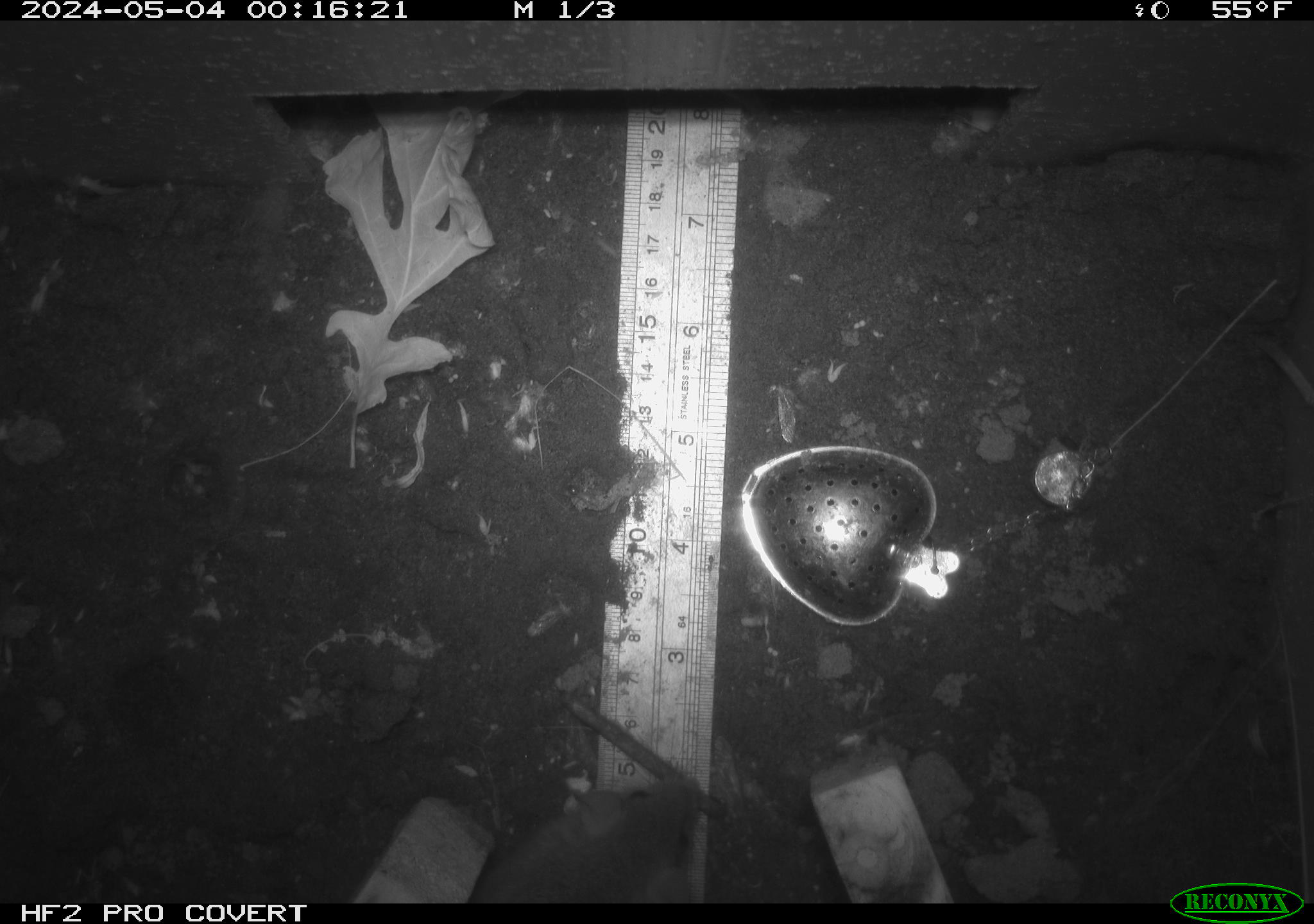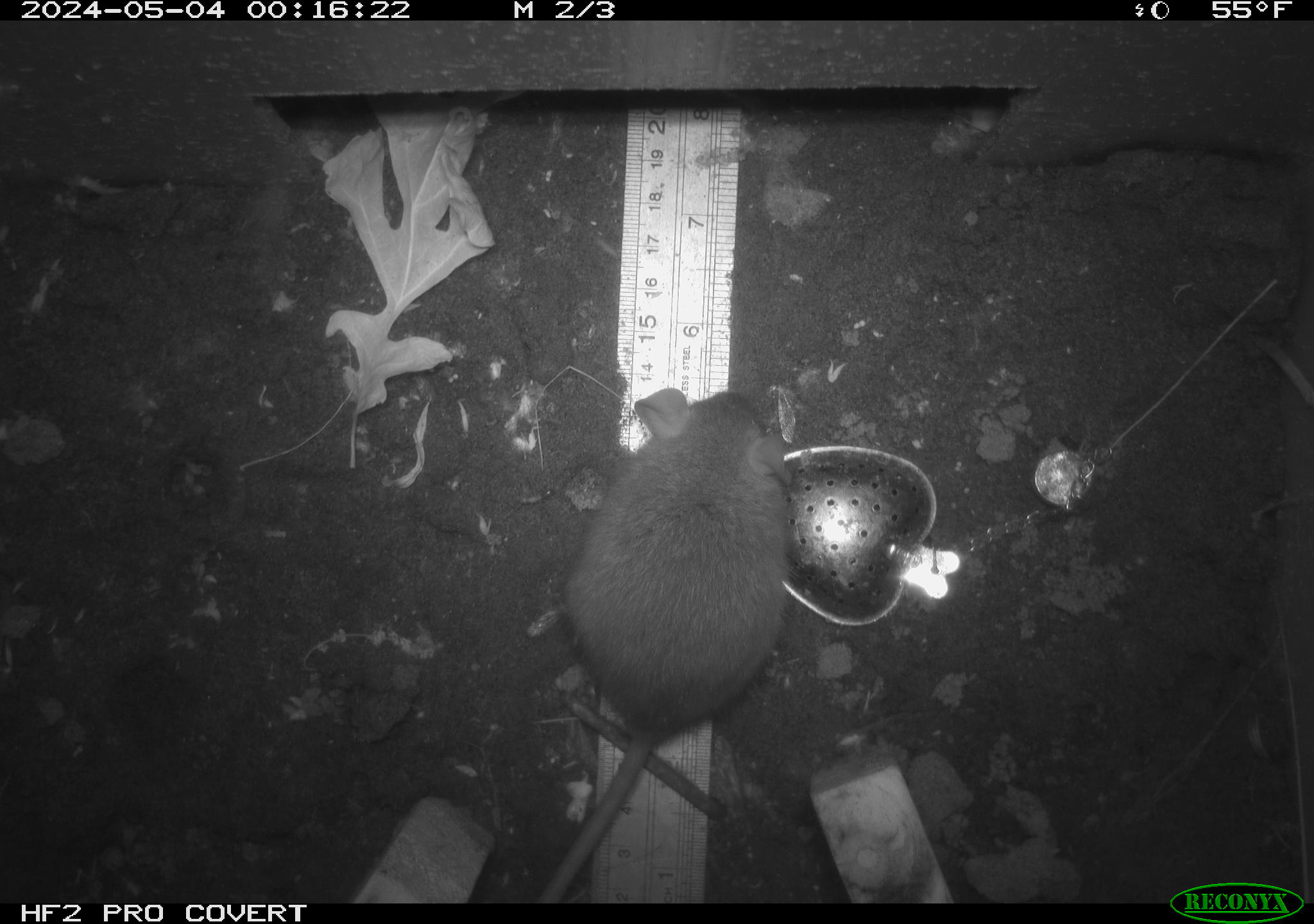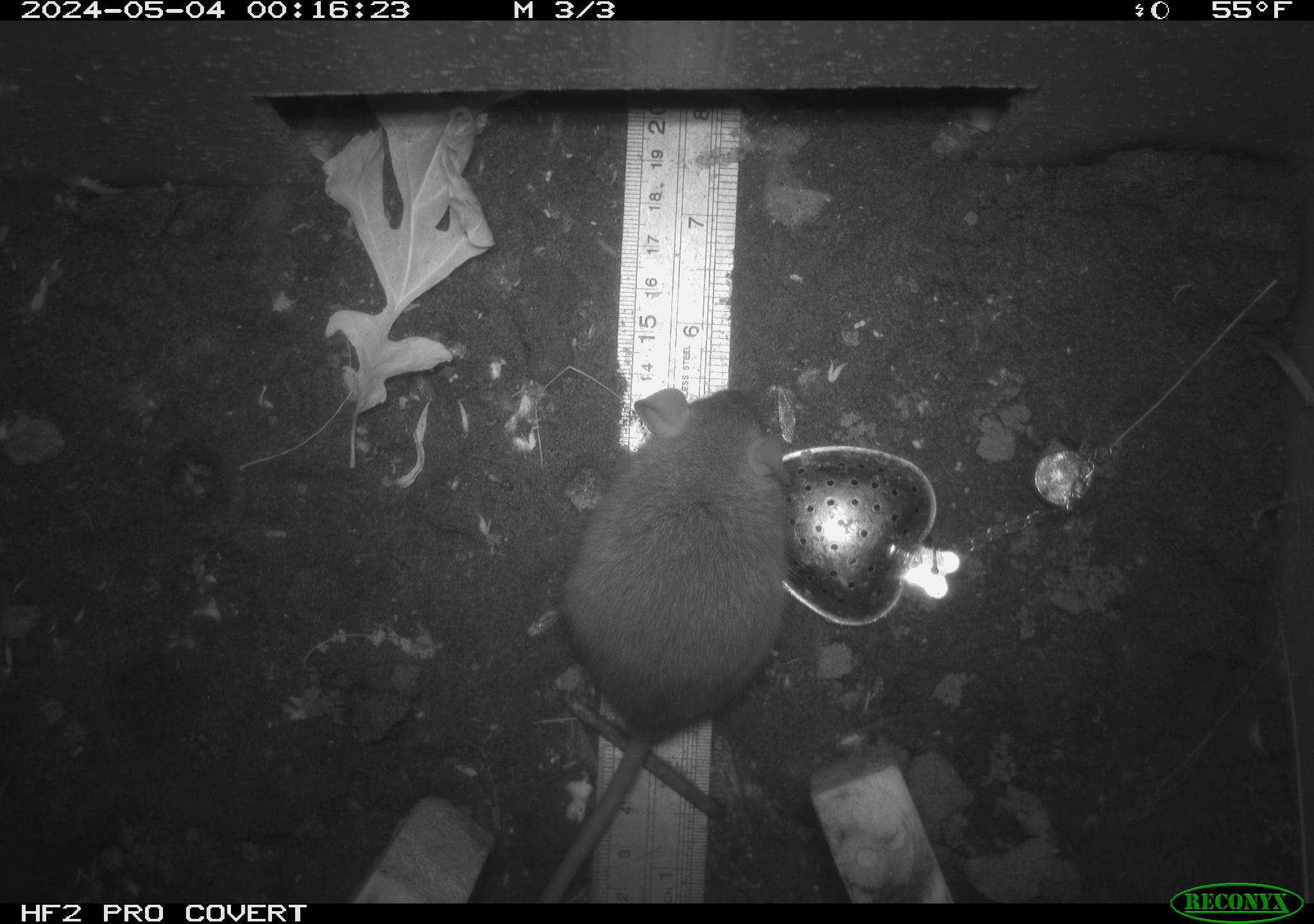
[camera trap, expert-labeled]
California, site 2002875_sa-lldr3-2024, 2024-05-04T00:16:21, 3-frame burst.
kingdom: Animalia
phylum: Chordata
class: Mammalia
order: Rodentia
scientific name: Rodentia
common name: rodent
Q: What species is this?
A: Rodent (Rodentia).